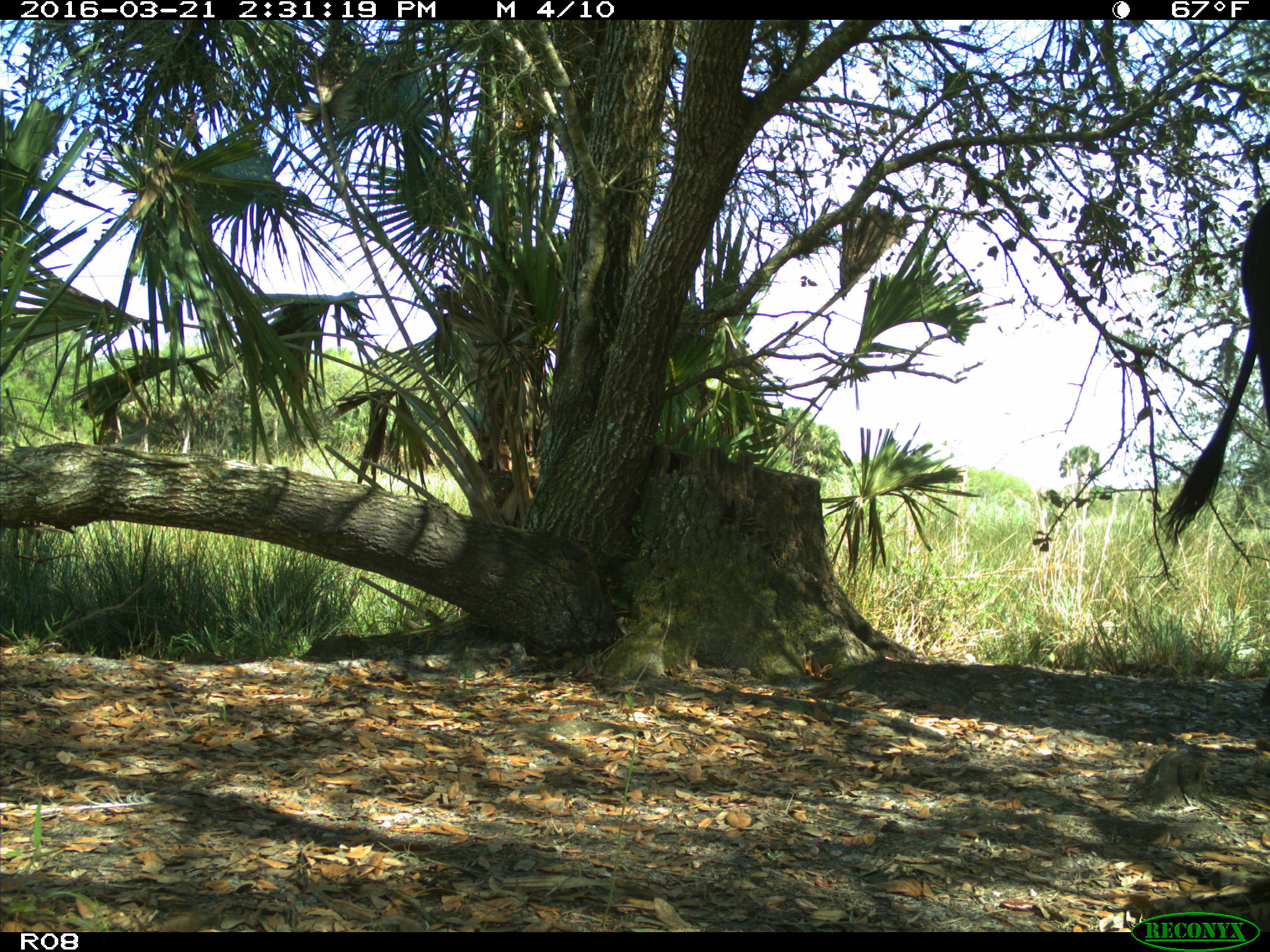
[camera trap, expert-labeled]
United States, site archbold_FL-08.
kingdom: Animalia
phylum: Chordata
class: Mammalia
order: Artiodactyla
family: Bovidae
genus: Bos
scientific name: Bos taurus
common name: domestic cow